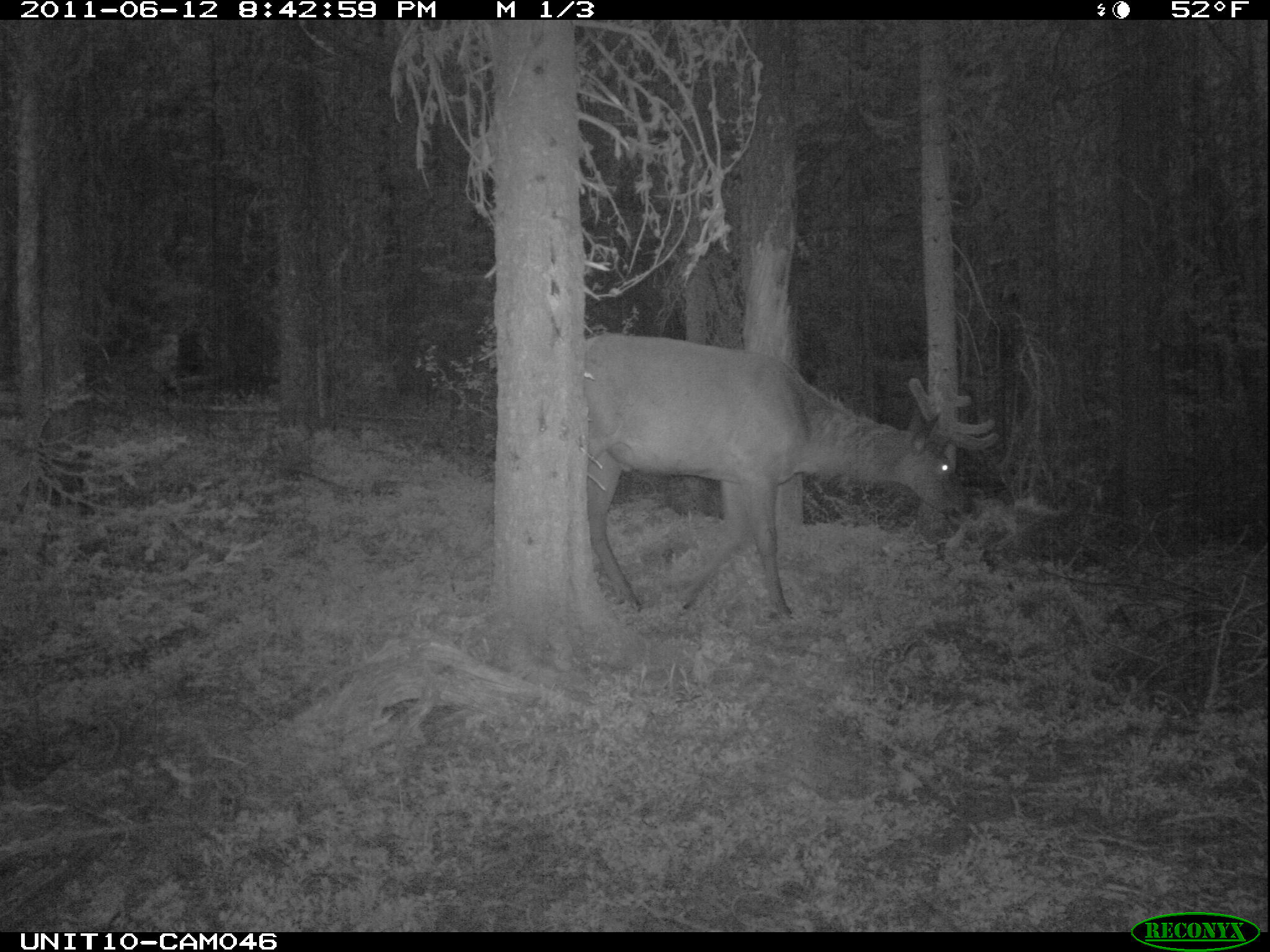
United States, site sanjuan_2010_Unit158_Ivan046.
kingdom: Animalia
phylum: Chordata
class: Mammalia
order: Artiodactyla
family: Cervidae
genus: Cervus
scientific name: Cervus elaphus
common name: red deer